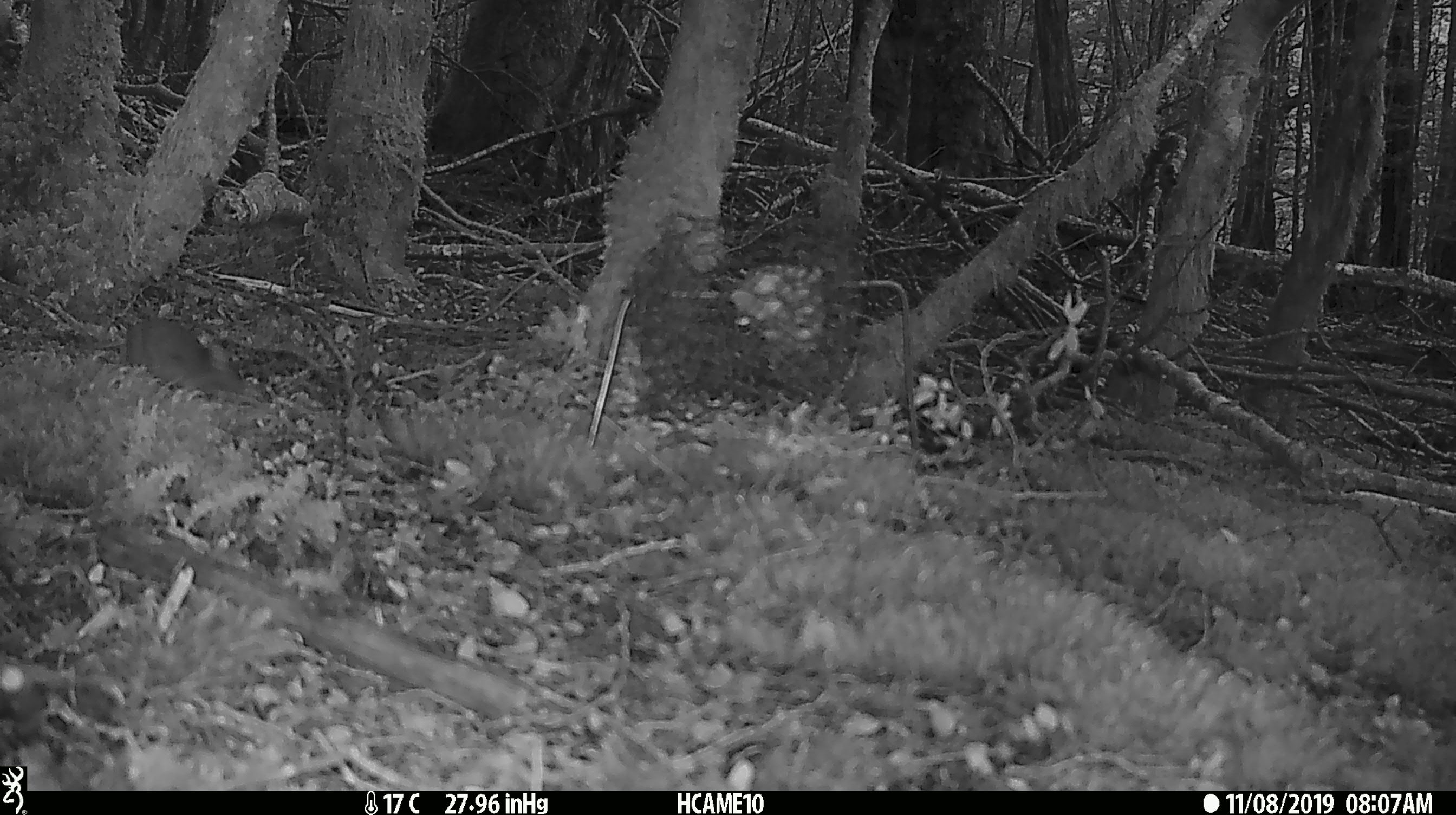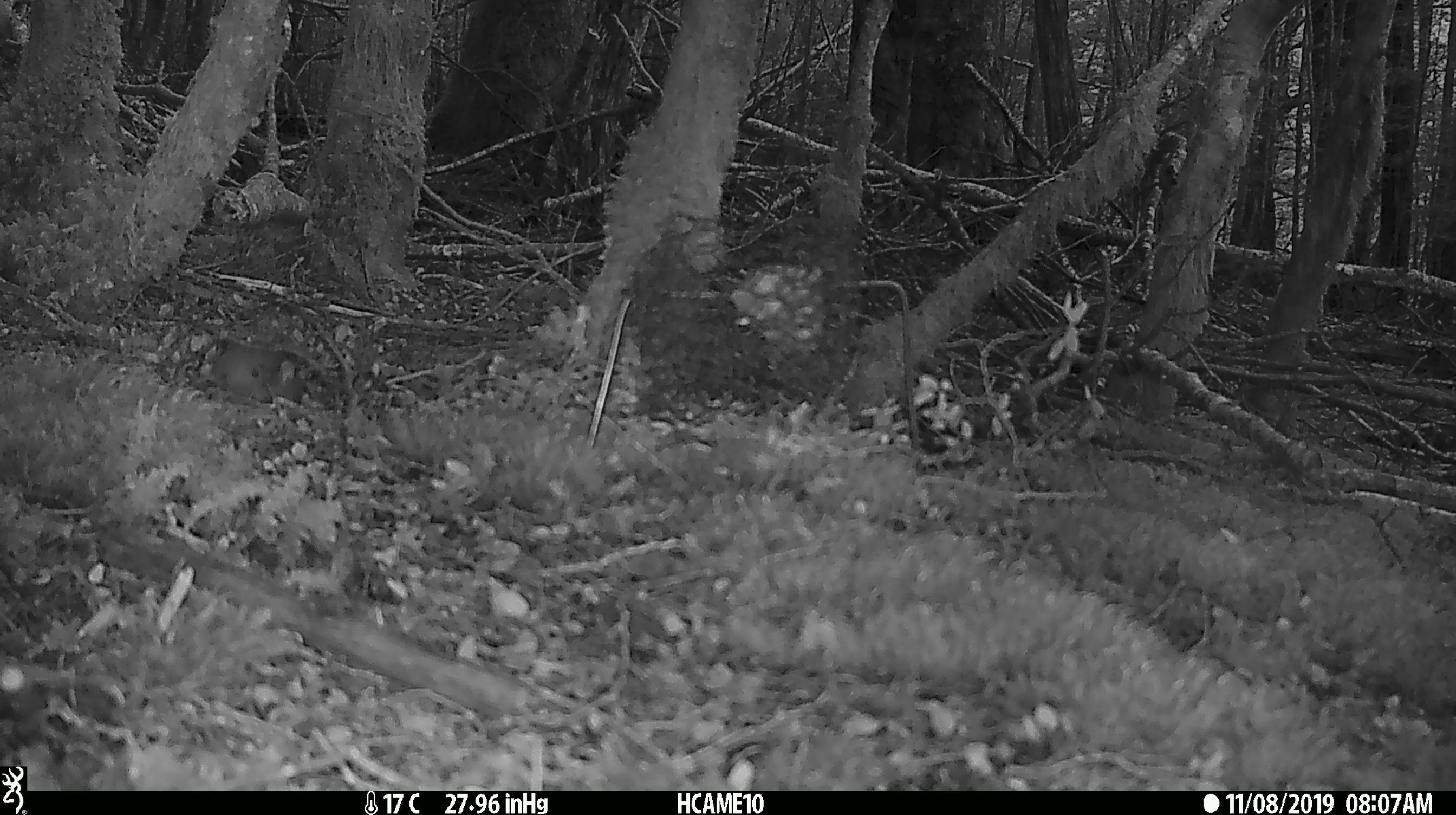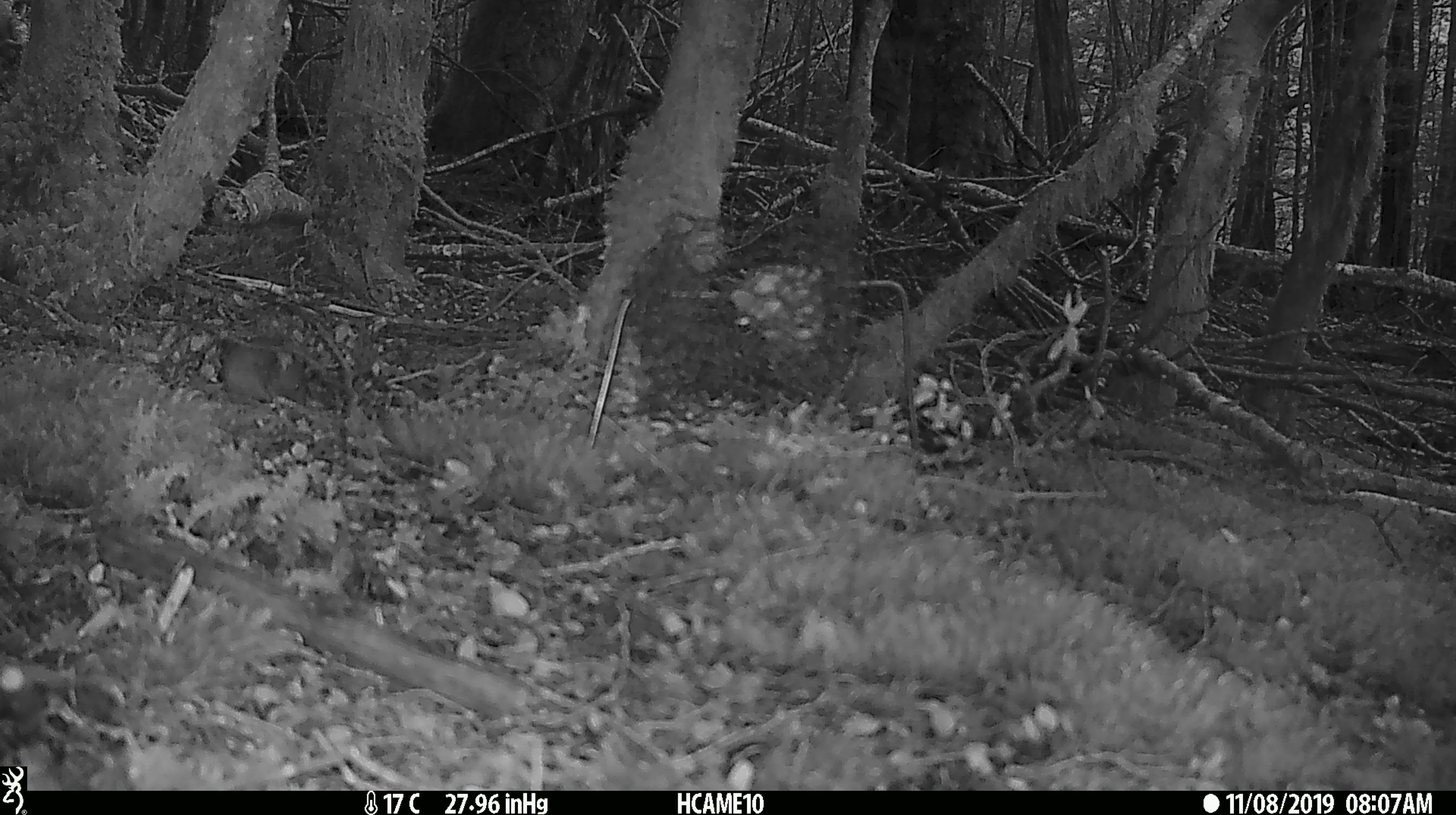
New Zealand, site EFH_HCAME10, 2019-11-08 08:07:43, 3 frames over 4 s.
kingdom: Animalia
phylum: Chordata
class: Mammalia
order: Rodentia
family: Muridae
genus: Mus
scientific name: Mus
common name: mouse